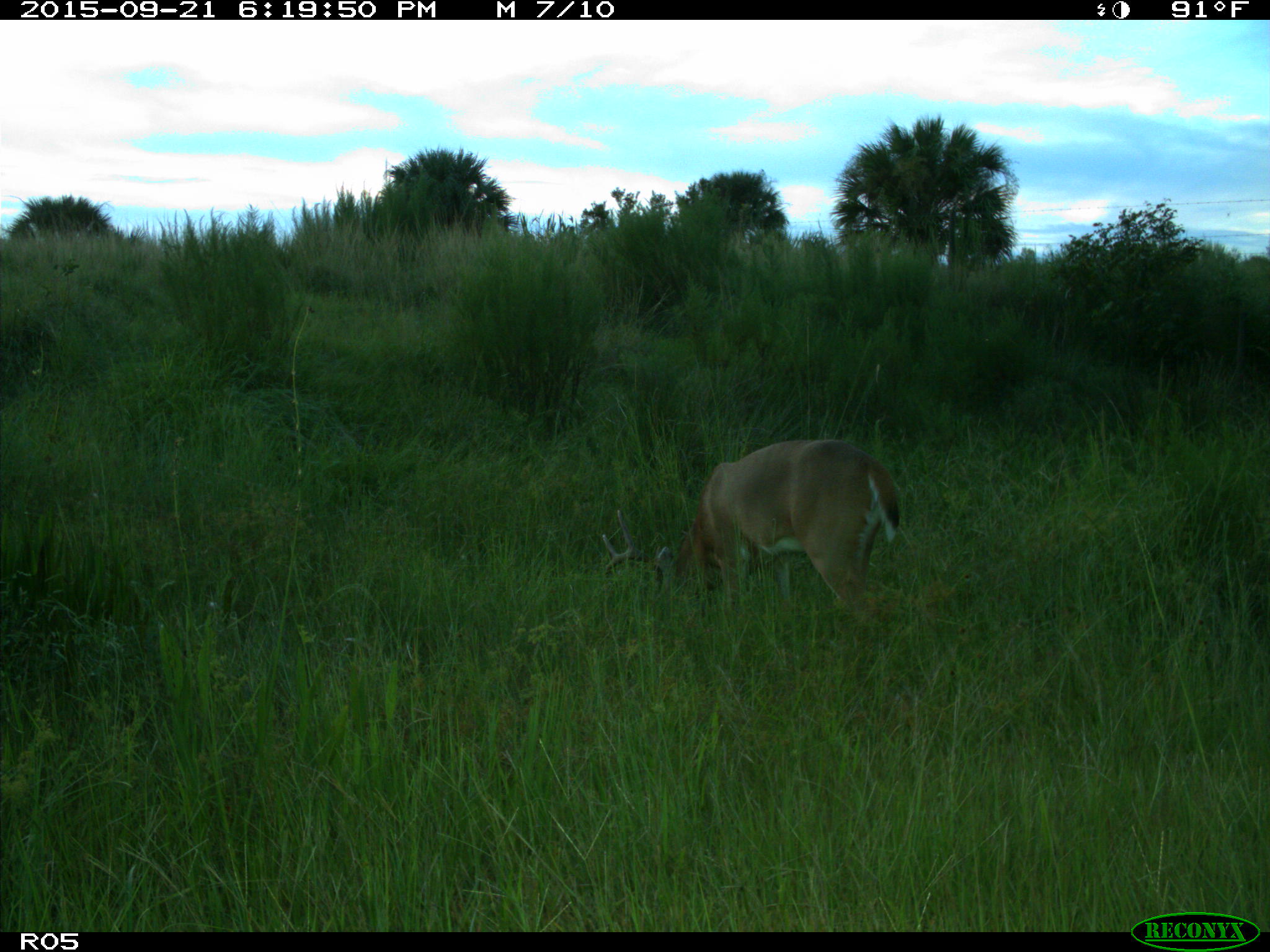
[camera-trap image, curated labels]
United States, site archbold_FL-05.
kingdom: Animalia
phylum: Chordata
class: Mammalia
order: Artiodactyla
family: Cervidae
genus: Odocoileus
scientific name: Odocoileus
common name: deer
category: unidentified deer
Unidentified deer (deer) (Odocoileus).